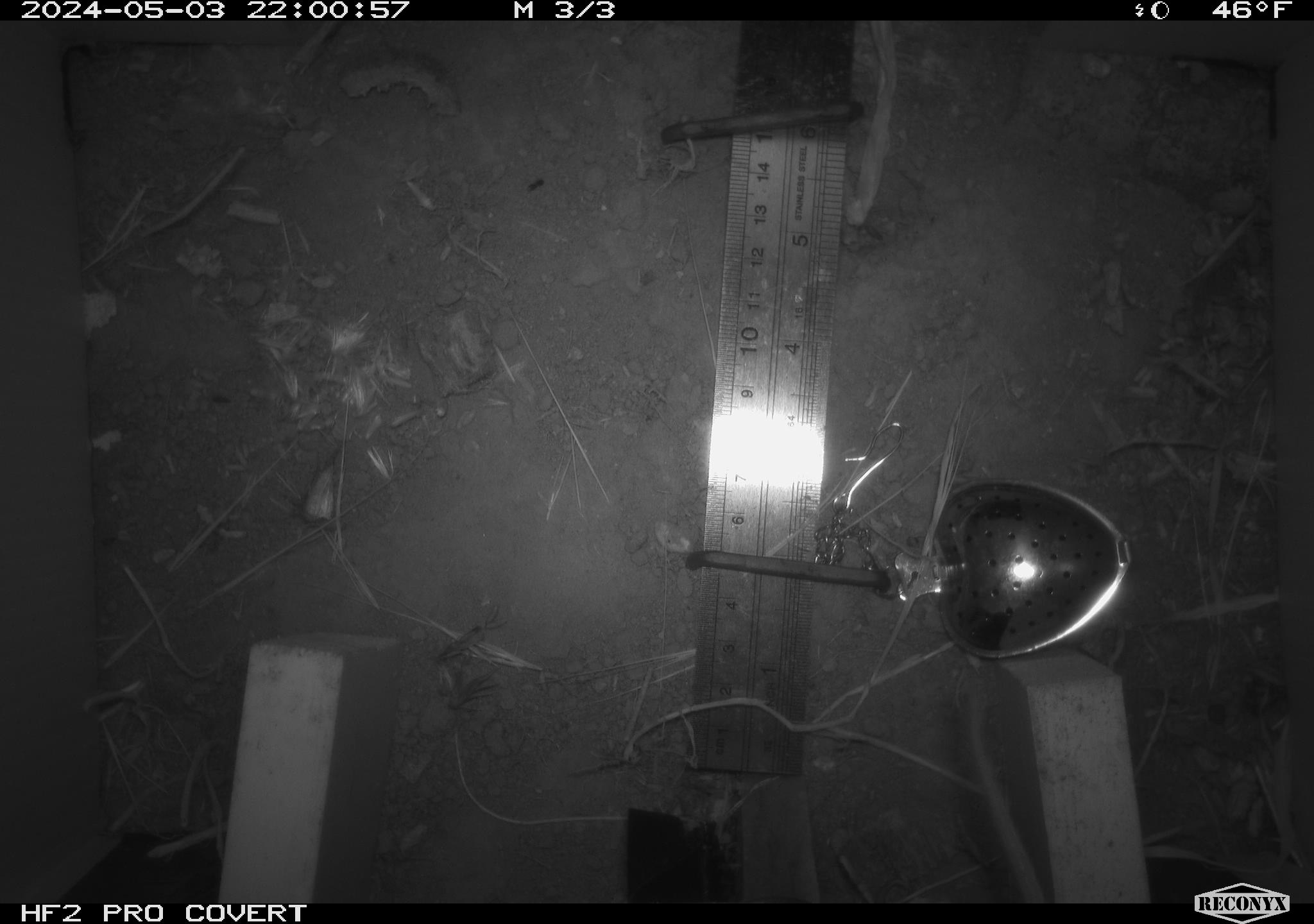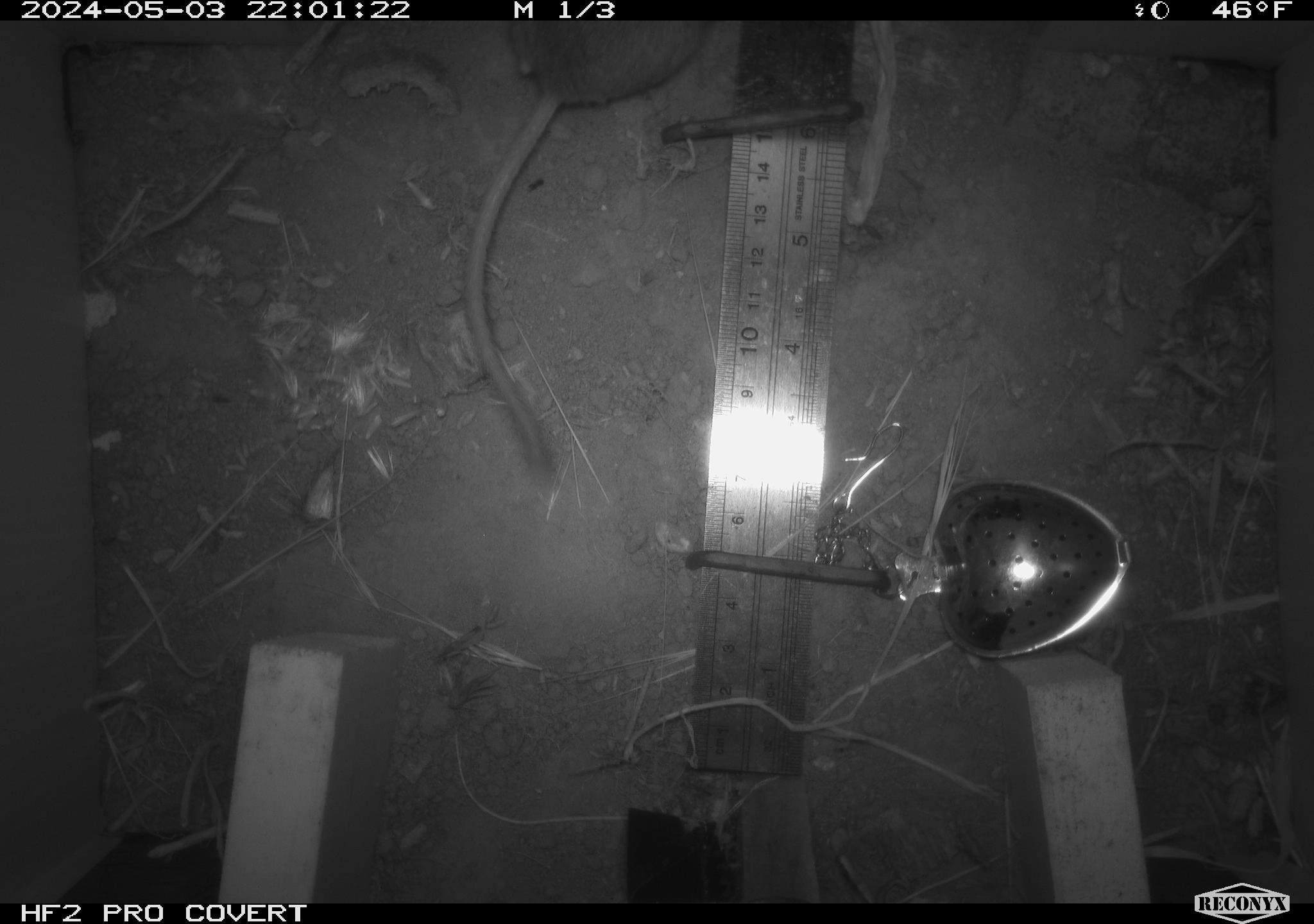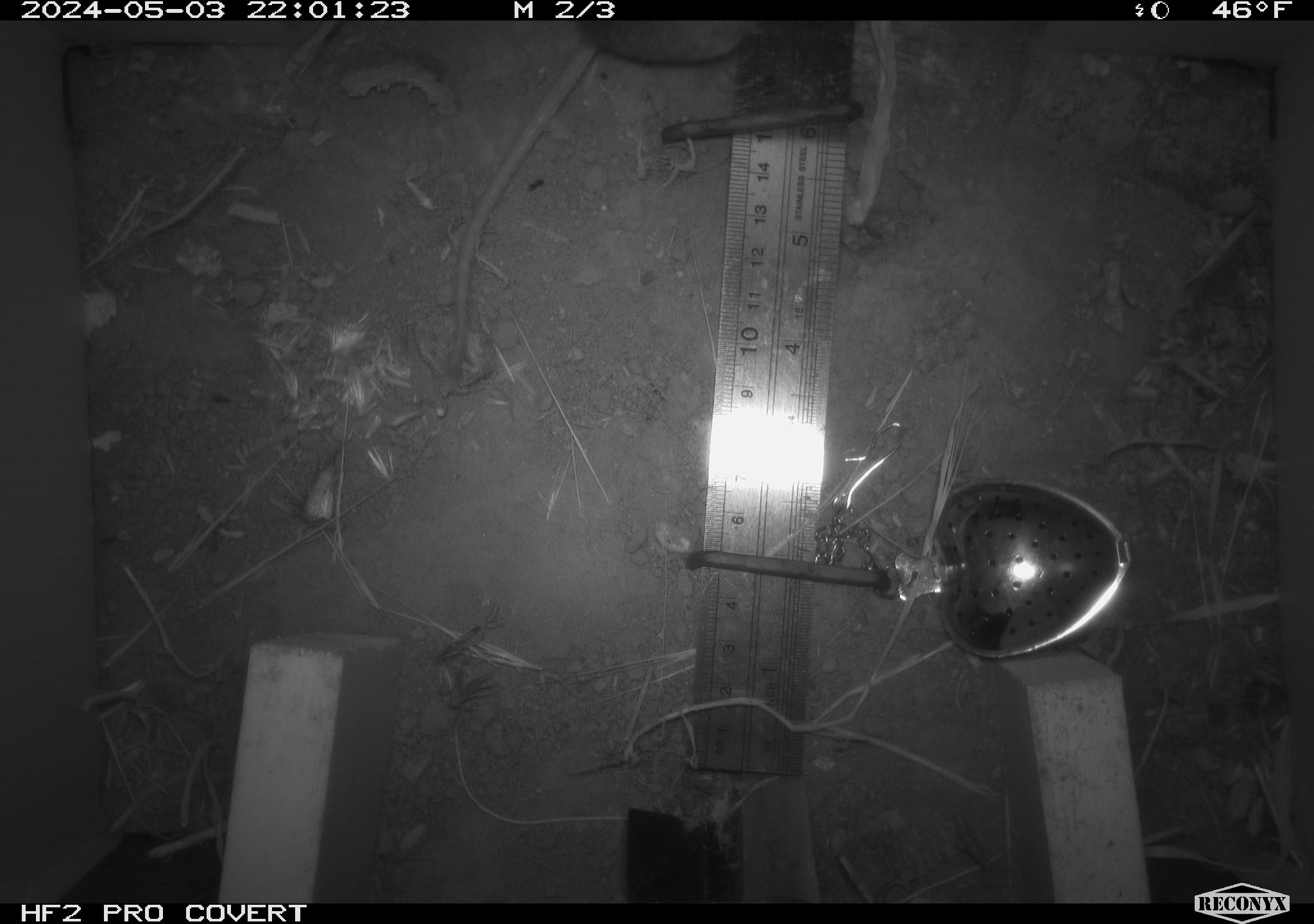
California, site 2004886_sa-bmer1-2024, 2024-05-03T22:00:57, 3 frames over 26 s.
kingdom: Animalia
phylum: Chordata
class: Mammalia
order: Rodentia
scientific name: Rodentia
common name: mouse species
Mouse species (Rodentia).